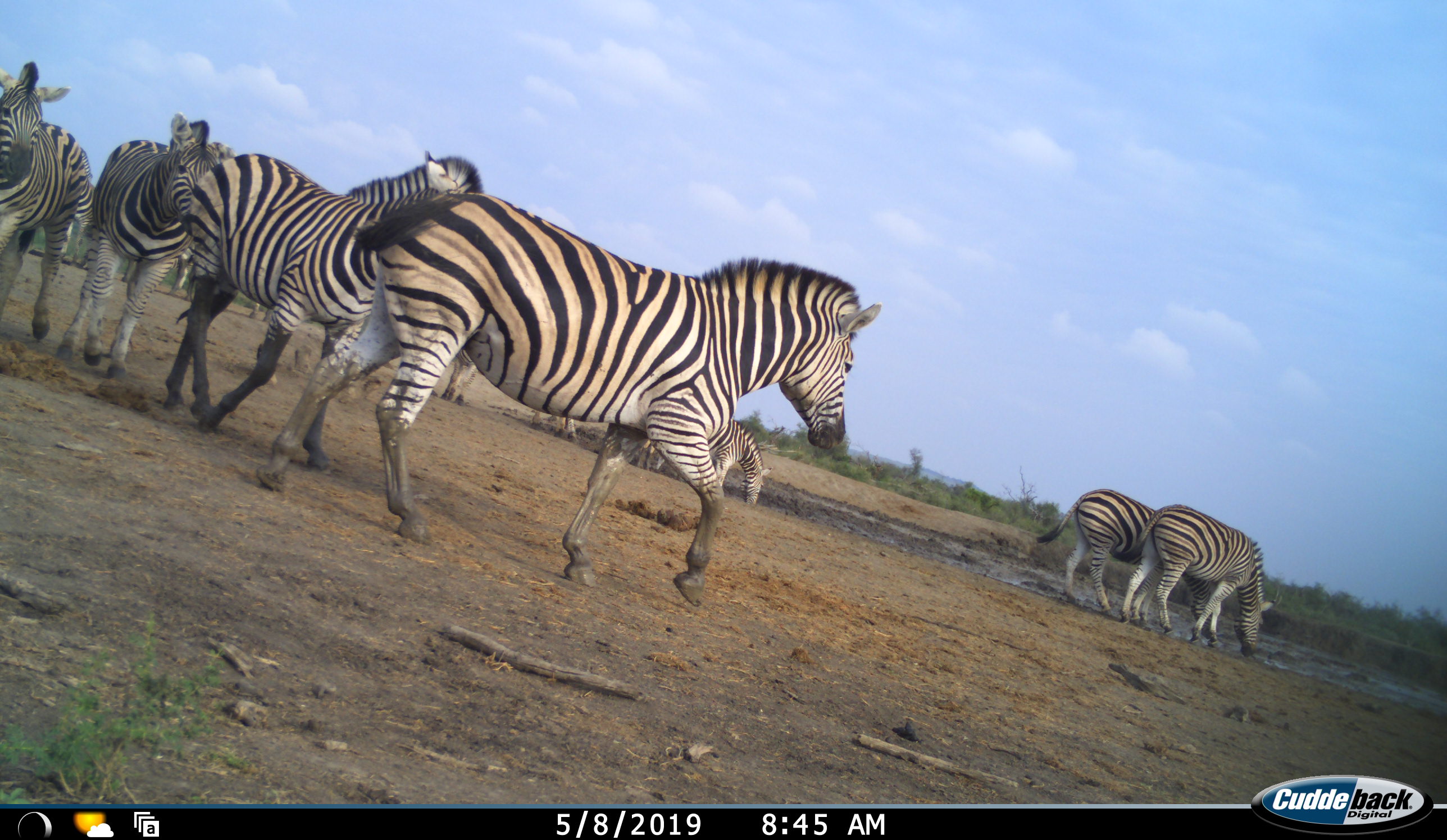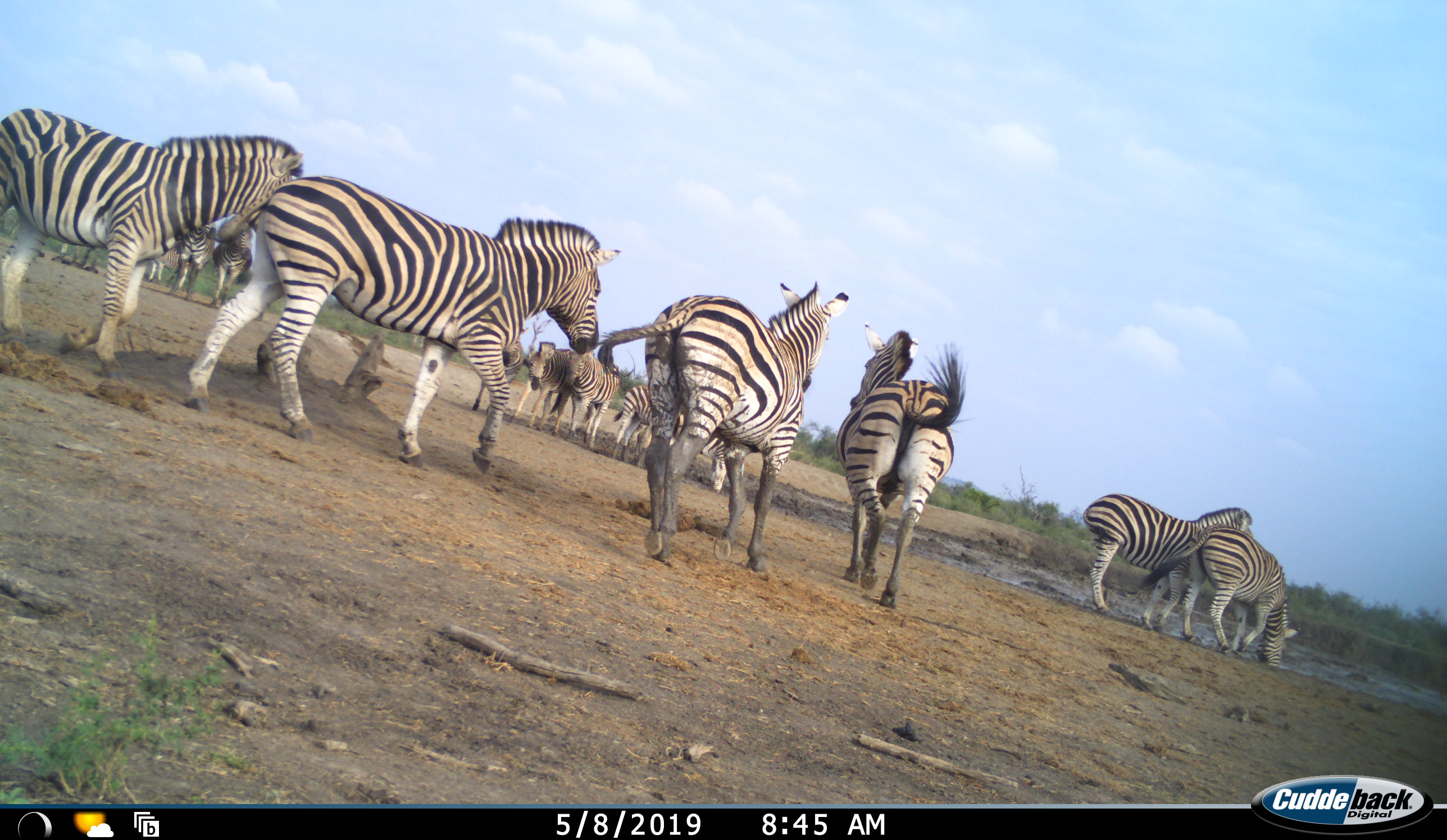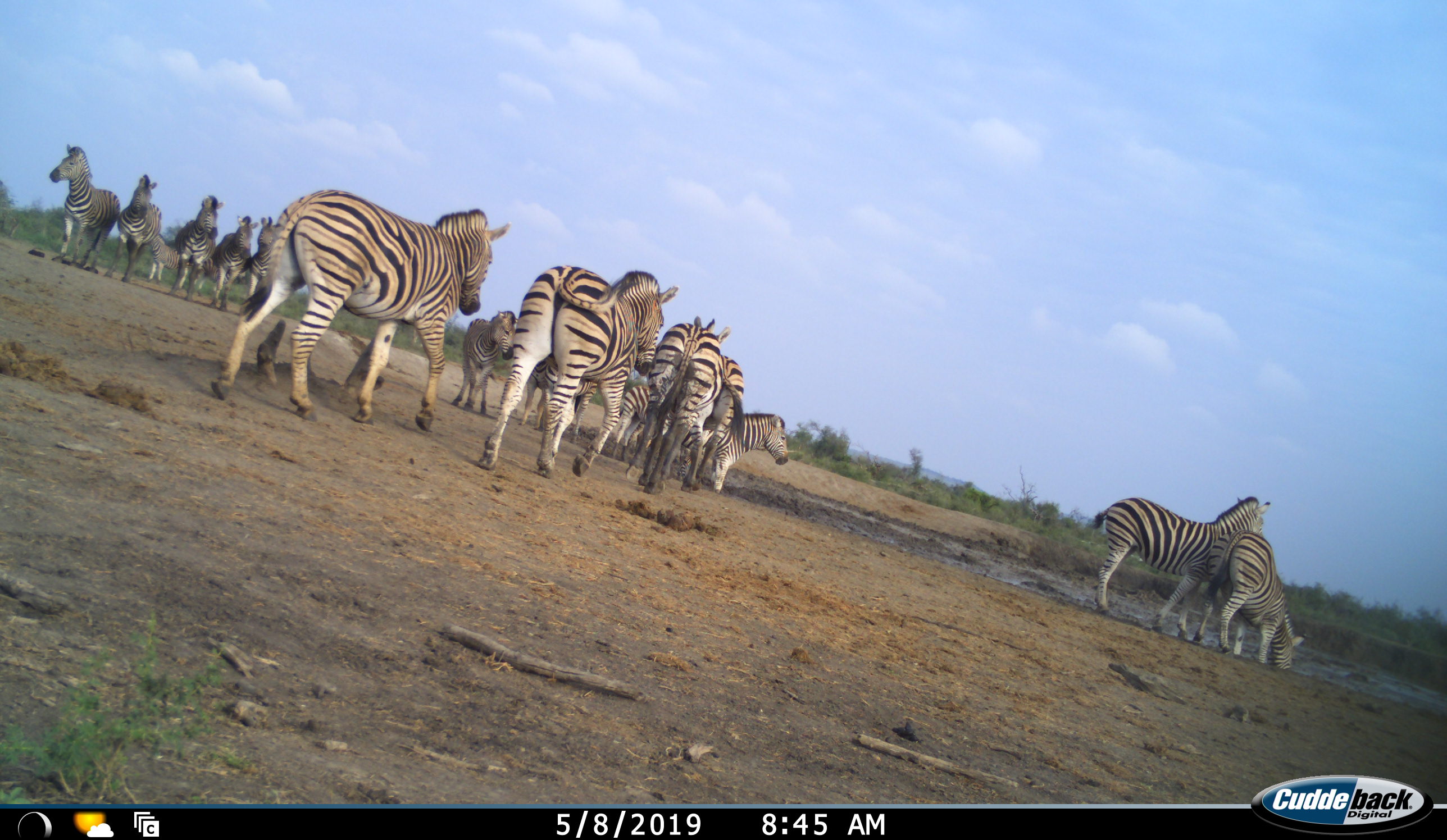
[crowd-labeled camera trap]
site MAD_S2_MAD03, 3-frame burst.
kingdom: Animalia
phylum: Chordata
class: Mammalia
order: Perissodactyla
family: Equidae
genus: Equus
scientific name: Equus quagga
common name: plains zebra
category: zebraplains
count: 11-50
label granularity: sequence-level